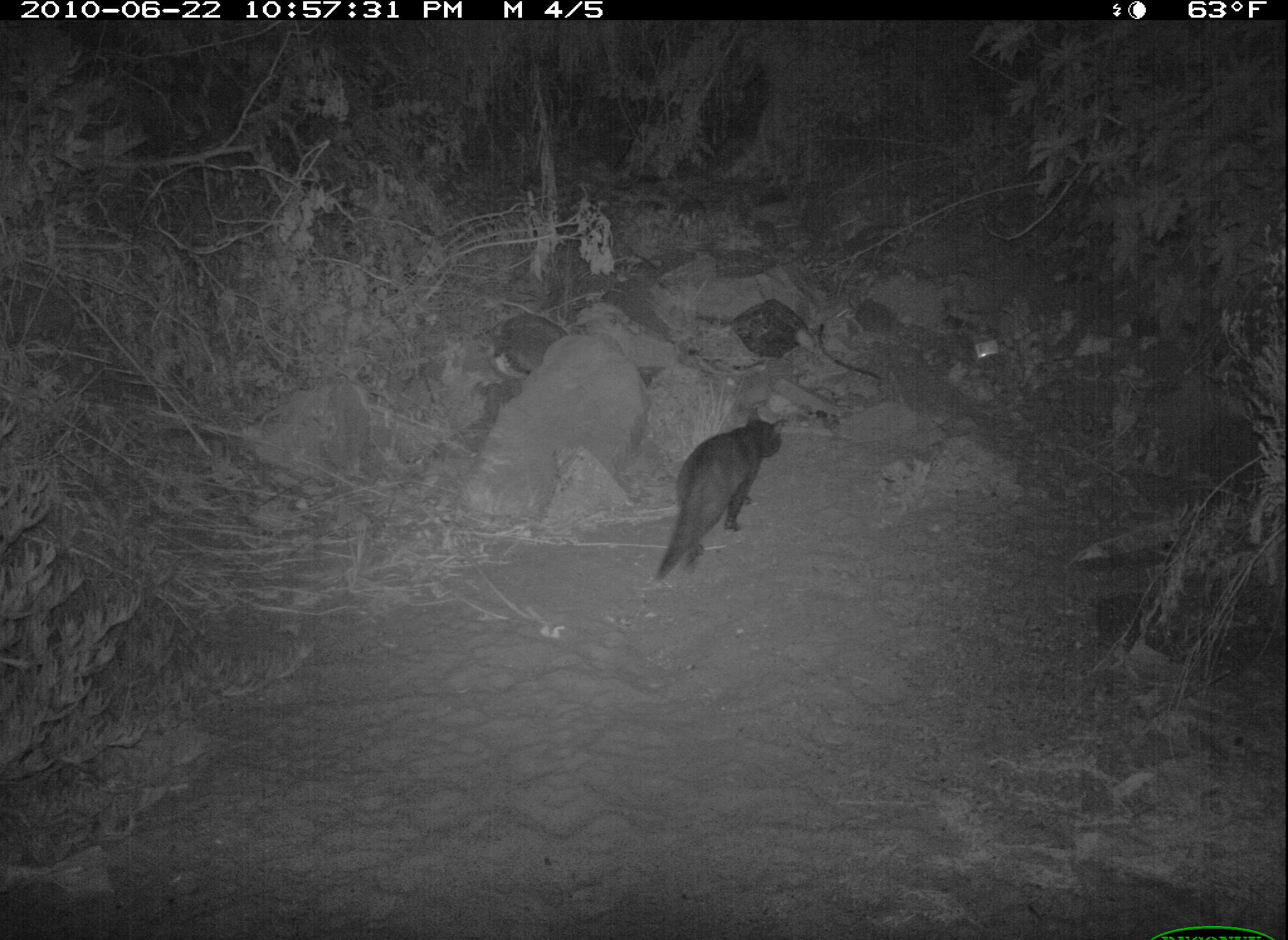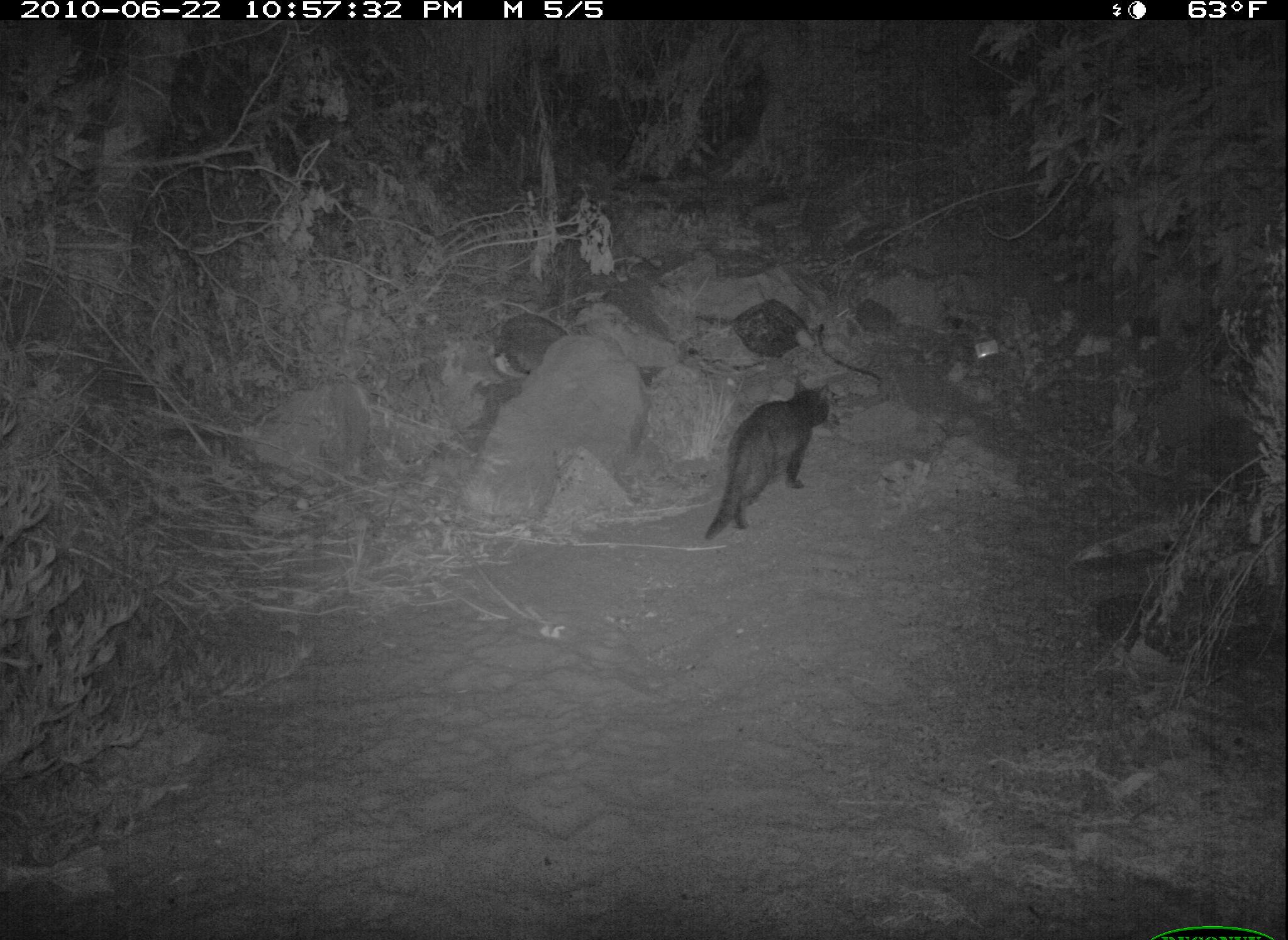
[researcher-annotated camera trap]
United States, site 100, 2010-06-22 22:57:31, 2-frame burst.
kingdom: Animalia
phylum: Chordata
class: Mammalia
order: Carnivora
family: Felidae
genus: Felis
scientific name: Felis catus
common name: cat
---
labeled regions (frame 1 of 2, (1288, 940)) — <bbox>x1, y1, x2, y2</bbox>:
cat: <bbox>647, 403, 792, 586</bbox>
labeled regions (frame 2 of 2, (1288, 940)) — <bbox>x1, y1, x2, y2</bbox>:
cat: <bbox>697, 379, 832, 548</bbox>